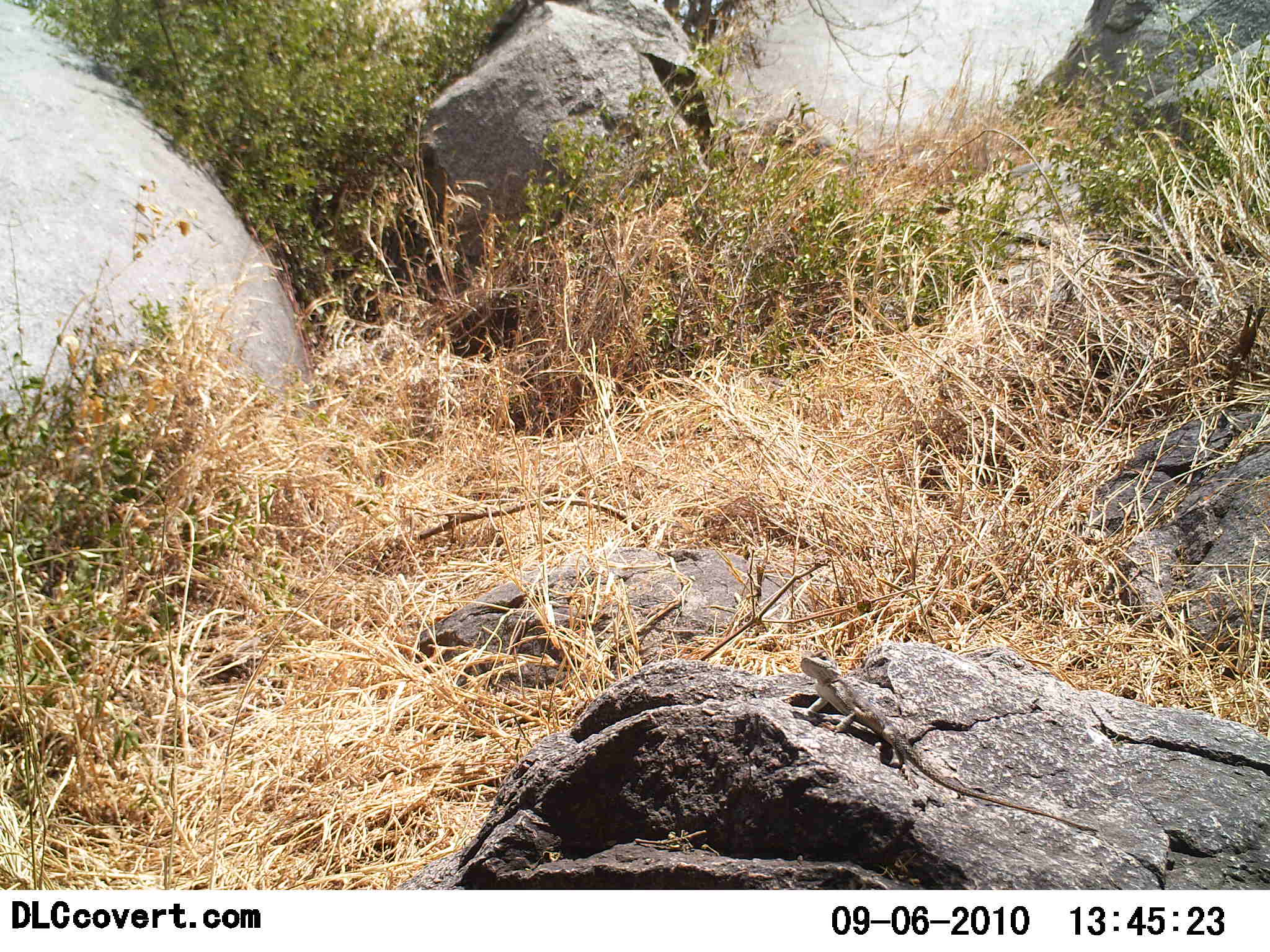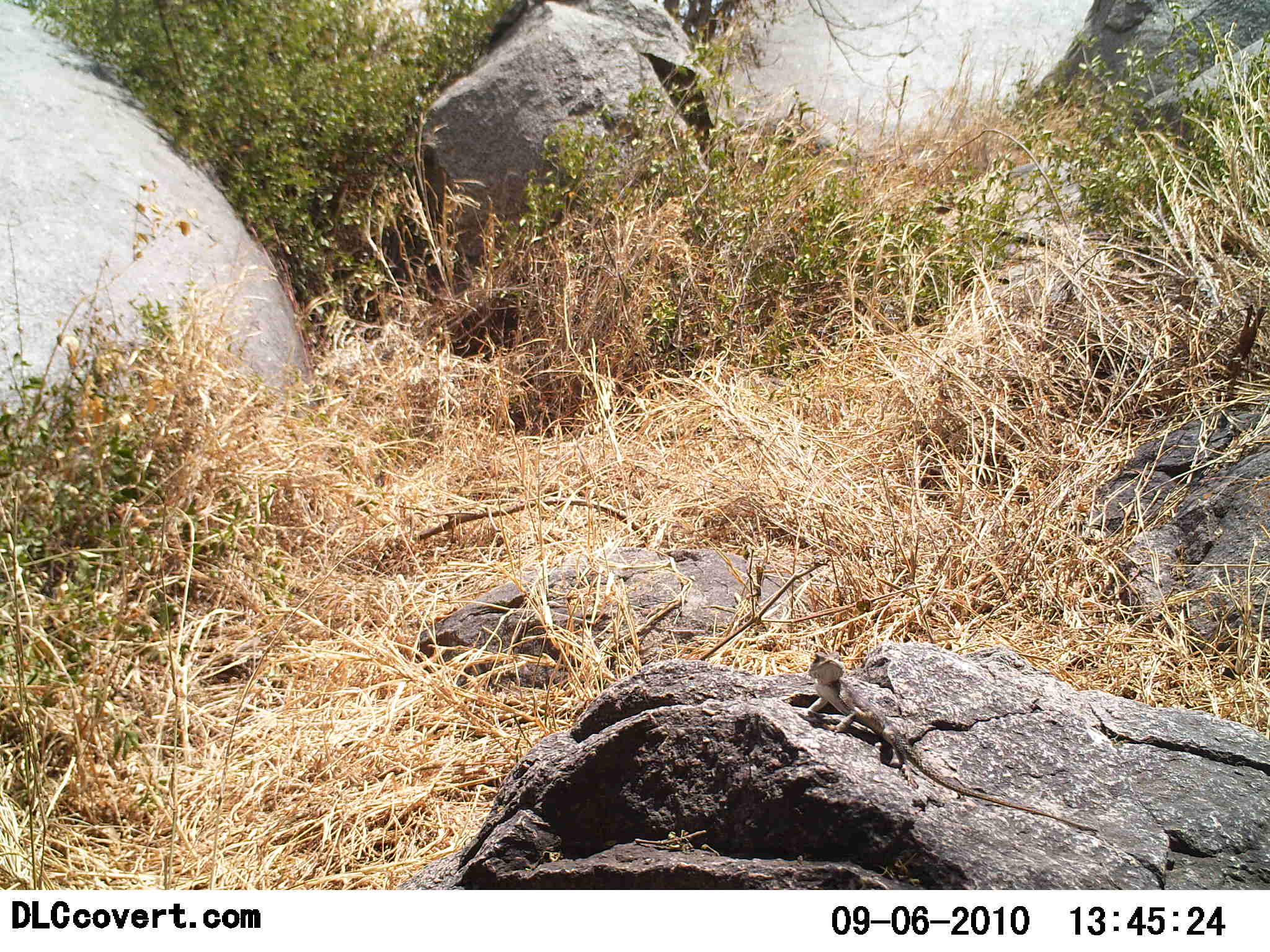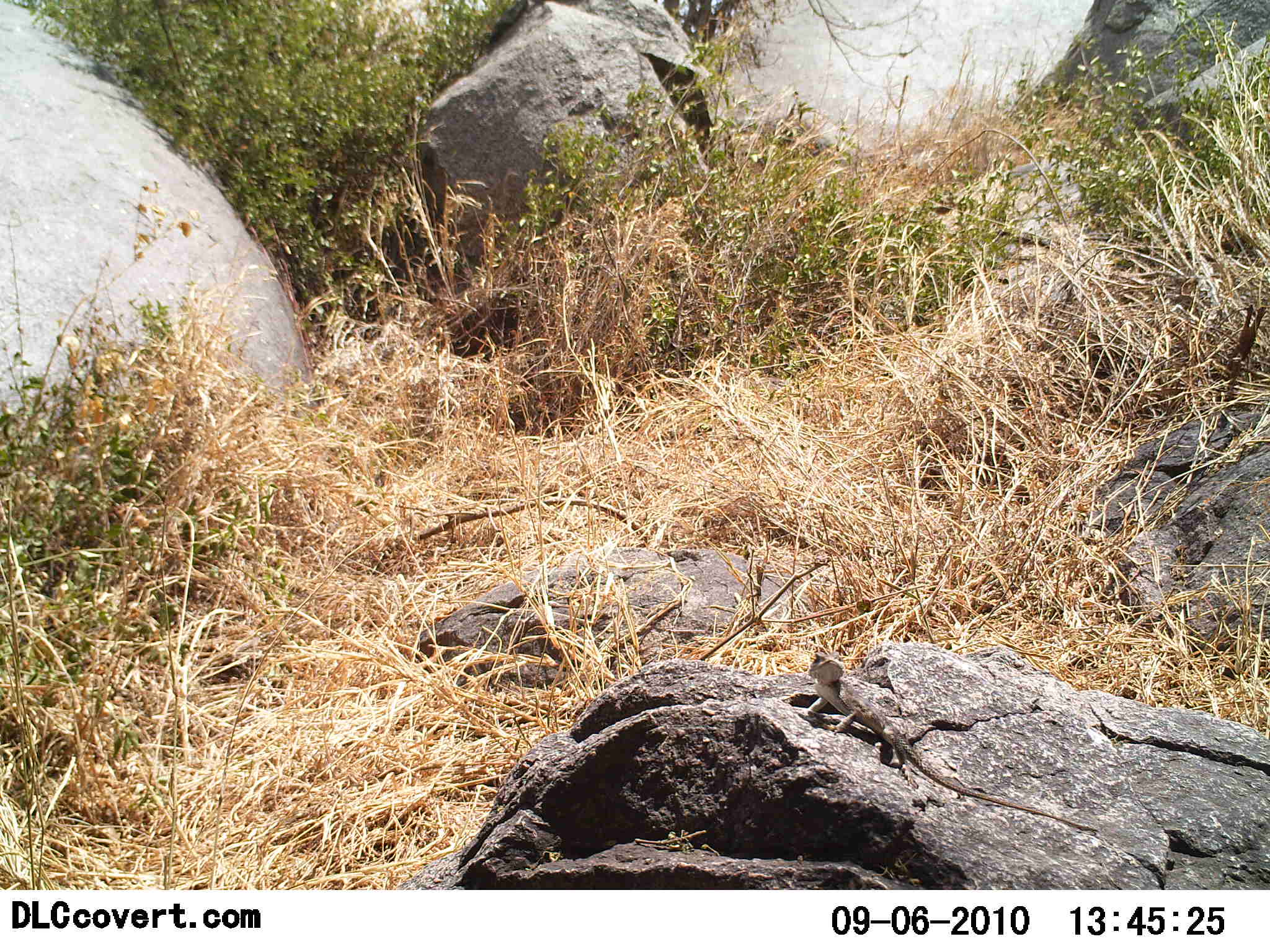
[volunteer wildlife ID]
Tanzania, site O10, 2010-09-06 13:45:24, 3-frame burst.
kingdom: Animalia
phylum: Chordata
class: Reptilia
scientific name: Reptilia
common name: reptiles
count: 1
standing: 57%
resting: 50%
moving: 0%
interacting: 0%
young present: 0%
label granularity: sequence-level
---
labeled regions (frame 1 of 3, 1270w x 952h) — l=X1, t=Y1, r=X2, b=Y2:
animal: l=796, t=654, r=1100, b=836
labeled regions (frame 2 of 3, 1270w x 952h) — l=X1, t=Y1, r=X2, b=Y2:
animal: l=802, t=651, r=1102, b=836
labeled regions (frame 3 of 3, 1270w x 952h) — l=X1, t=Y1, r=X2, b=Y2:
animal: l=805, t=649, r=1104, b=835